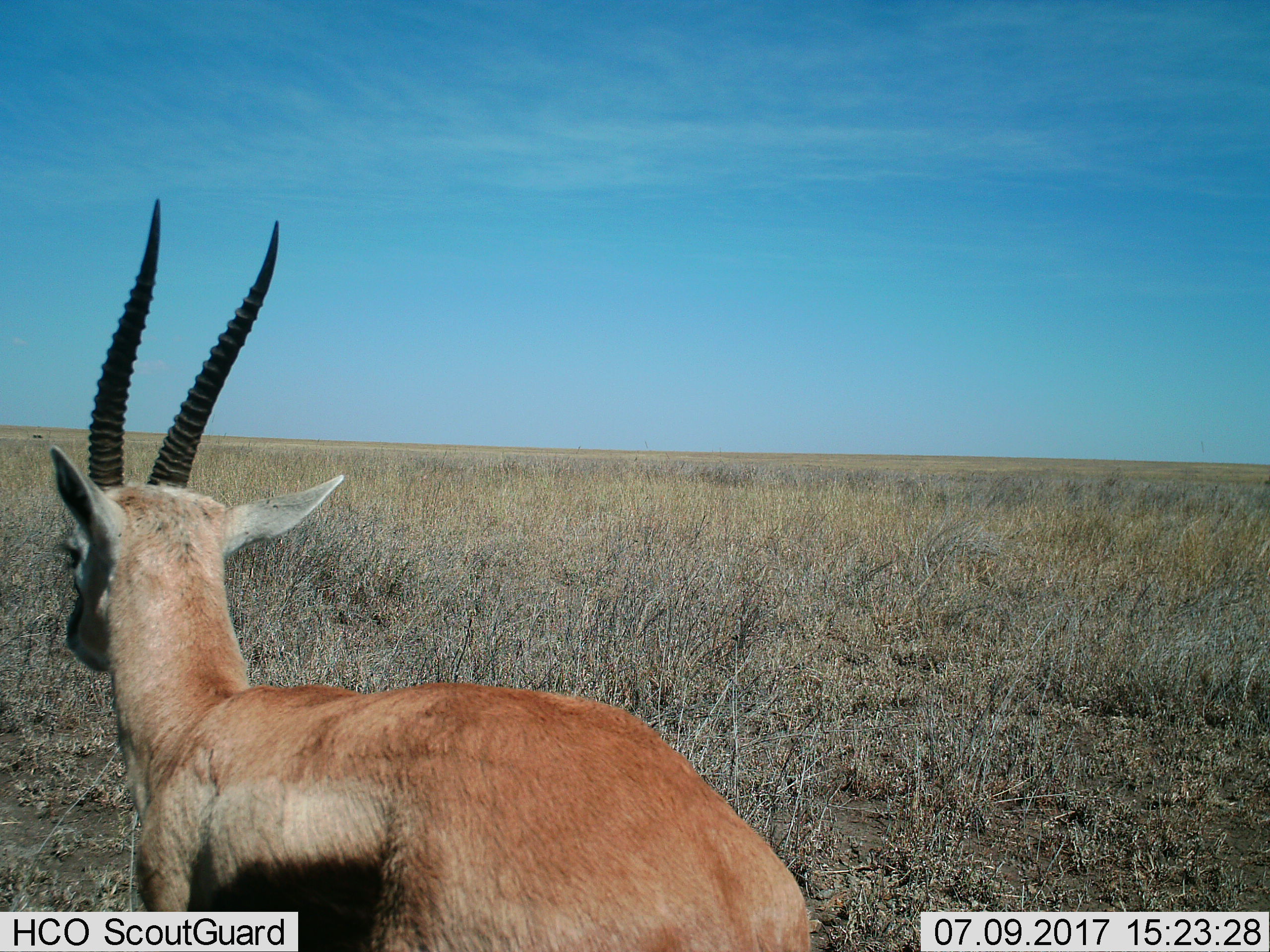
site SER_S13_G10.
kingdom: Animalia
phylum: Chordata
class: Mammalia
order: Artiodactyla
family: Bovidae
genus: Eudorcas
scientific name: Eudorcas thomsonii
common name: thomson's gazelle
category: gazellethomsons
Gazellethomsons (thomson's gazelle) (Eudorcas thomsonii), count 1. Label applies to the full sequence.